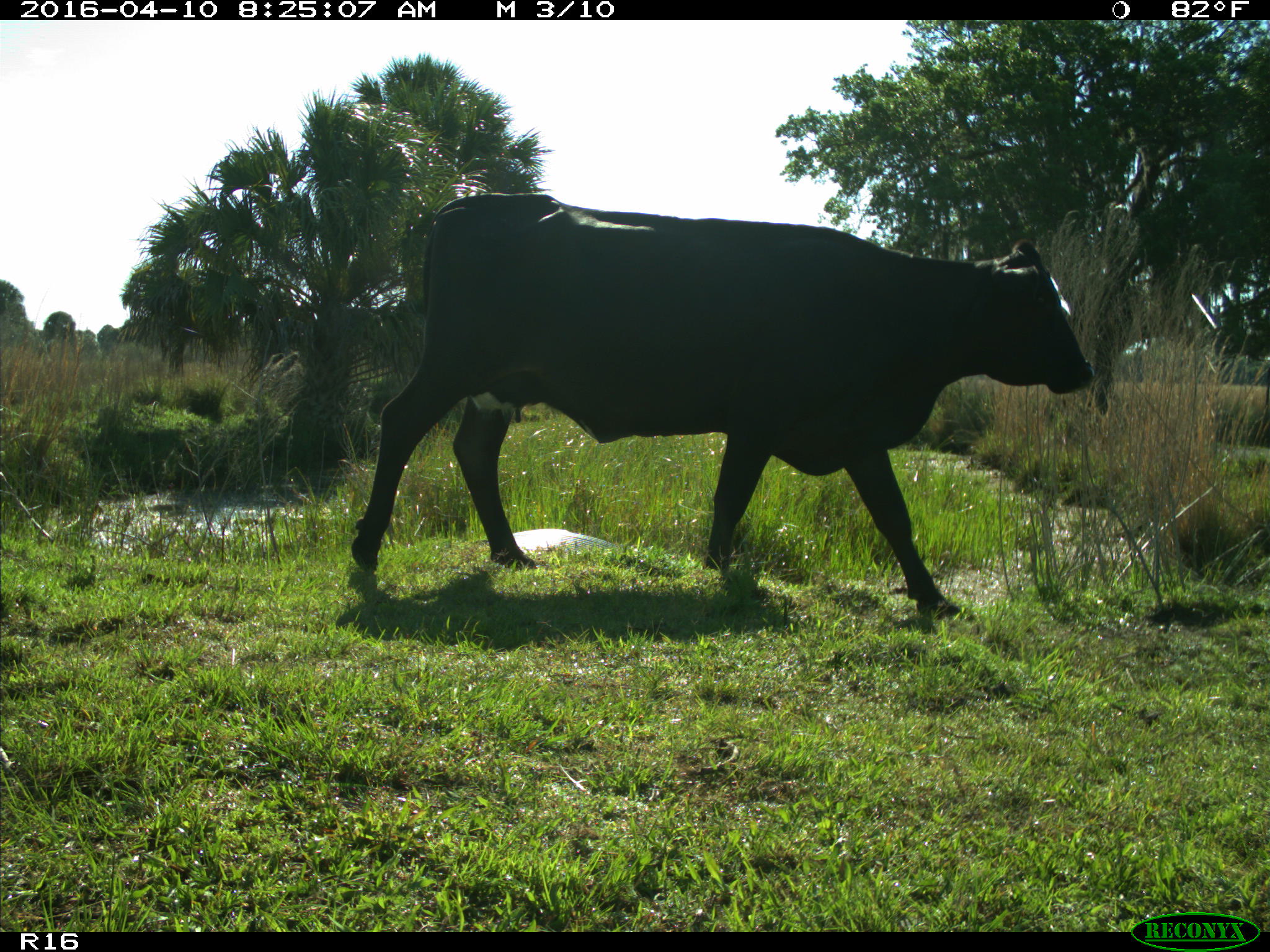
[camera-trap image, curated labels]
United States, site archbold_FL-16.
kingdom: Animalia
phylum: Chordata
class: Mammalia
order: Artiodactyla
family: Bovidae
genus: Bos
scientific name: Bos taurus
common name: domestic cow